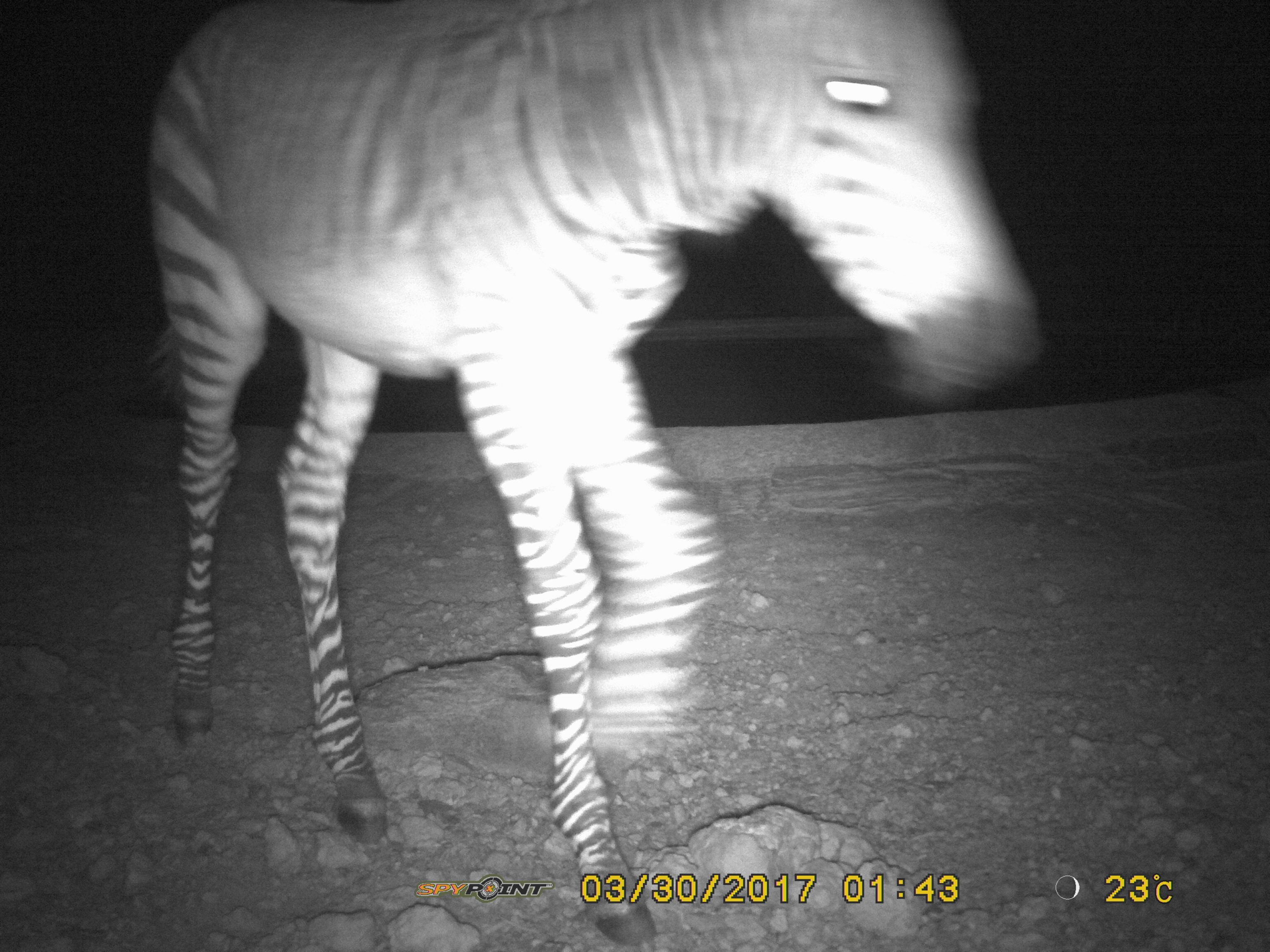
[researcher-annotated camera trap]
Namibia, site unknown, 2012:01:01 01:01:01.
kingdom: Animalia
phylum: Chordata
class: Mammalia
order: Perissodactyla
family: Equidae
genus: Equus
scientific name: Equus zebra hartmannae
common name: hartmann's mountain zebra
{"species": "Equus zebra hartmannae (hartmann's mountain zebra)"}